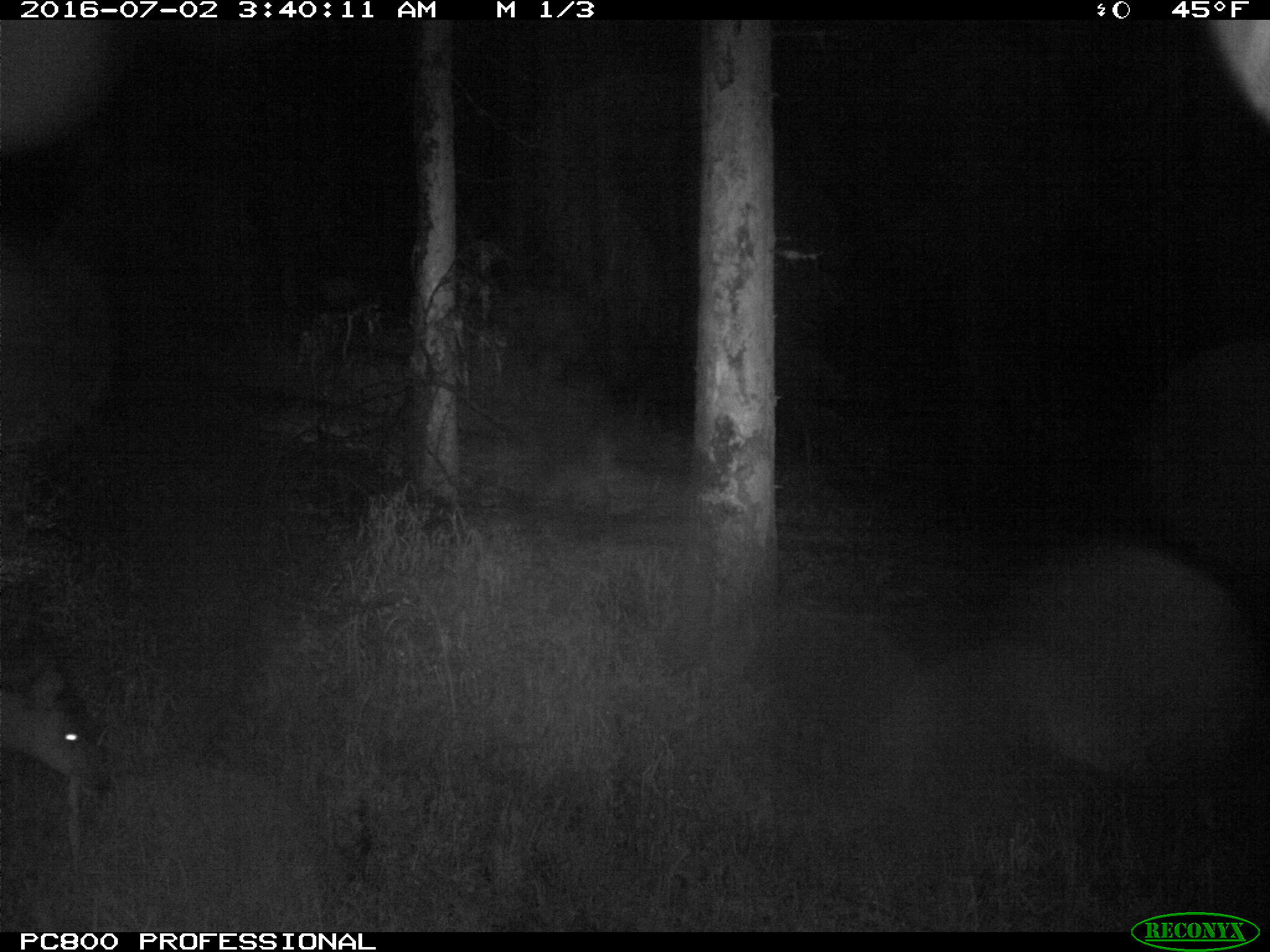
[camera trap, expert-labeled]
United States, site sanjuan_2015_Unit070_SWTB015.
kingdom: Animalia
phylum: Chordata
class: Mammalia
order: Artiodactyla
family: Cervidae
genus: Odocoileus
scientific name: Odocoileus hemionus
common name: mule deer